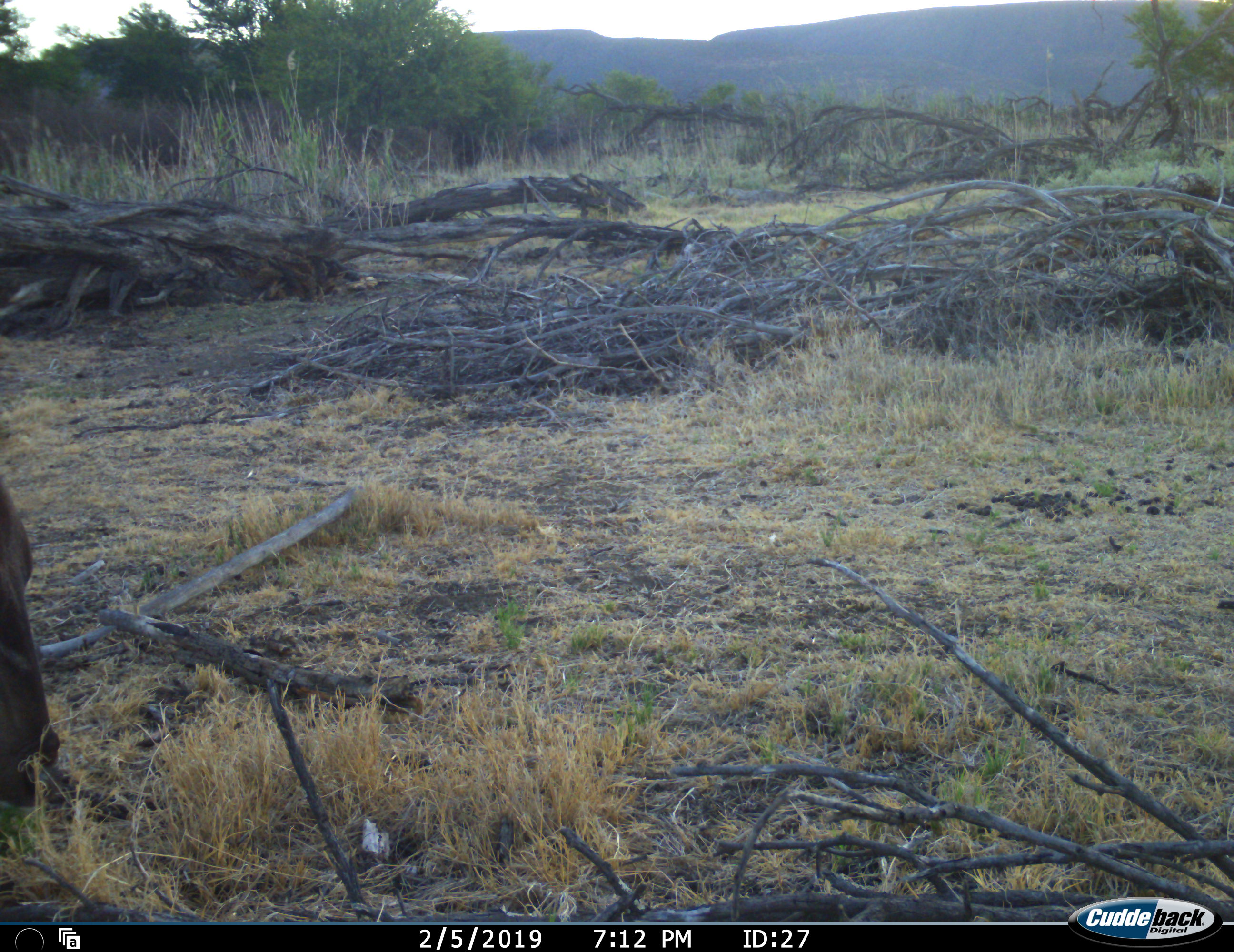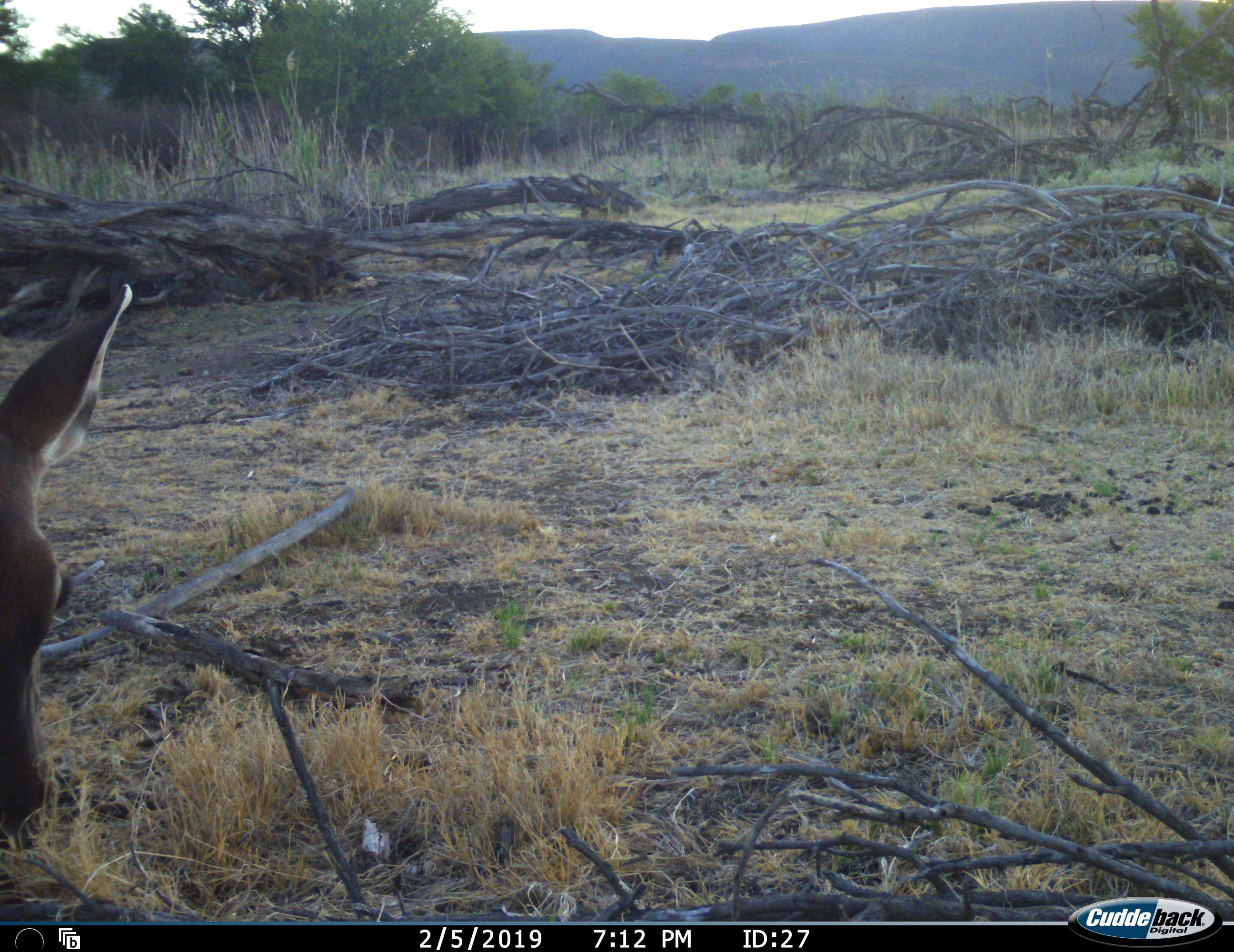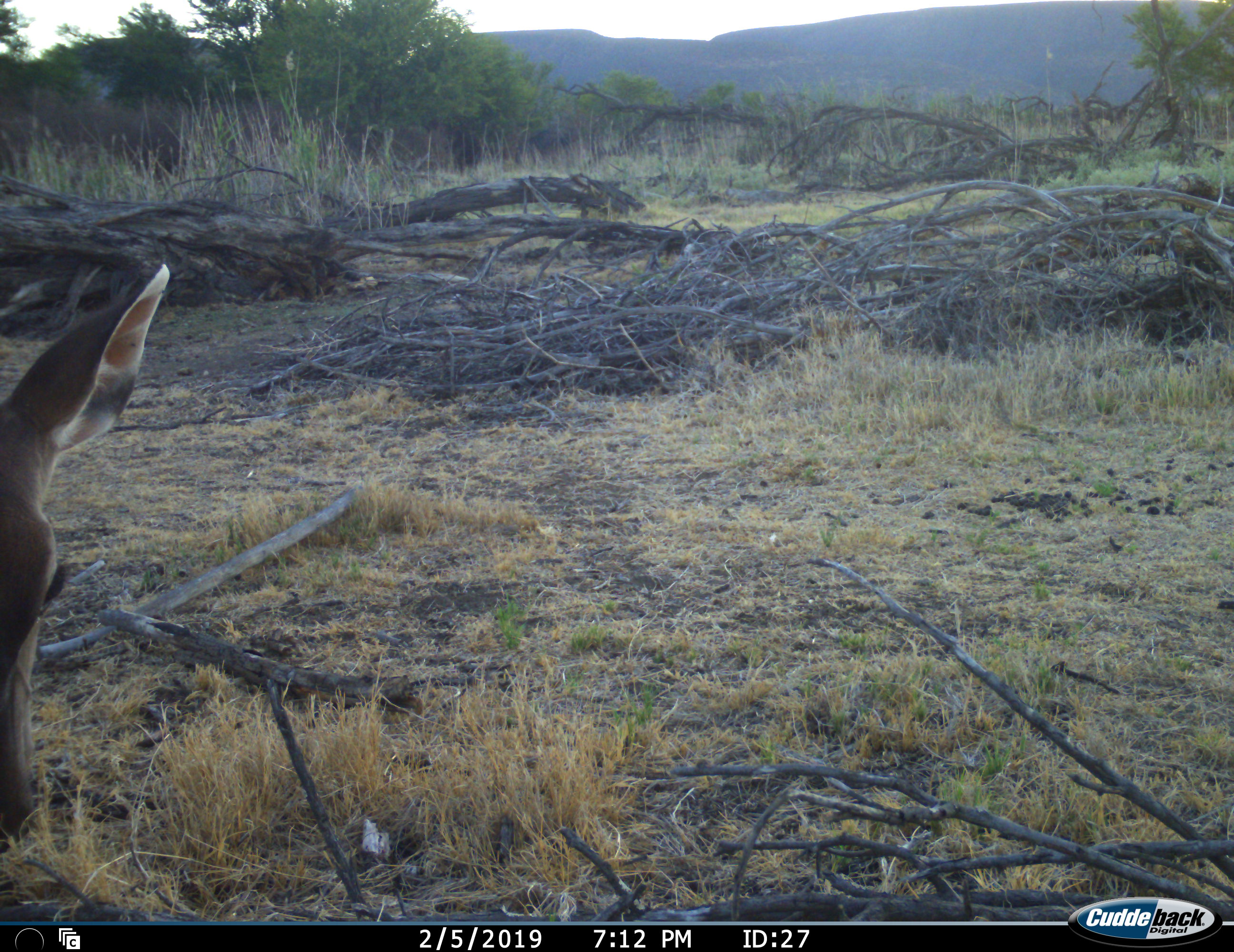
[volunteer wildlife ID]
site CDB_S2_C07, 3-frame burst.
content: unidentified animal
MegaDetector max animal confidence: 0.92